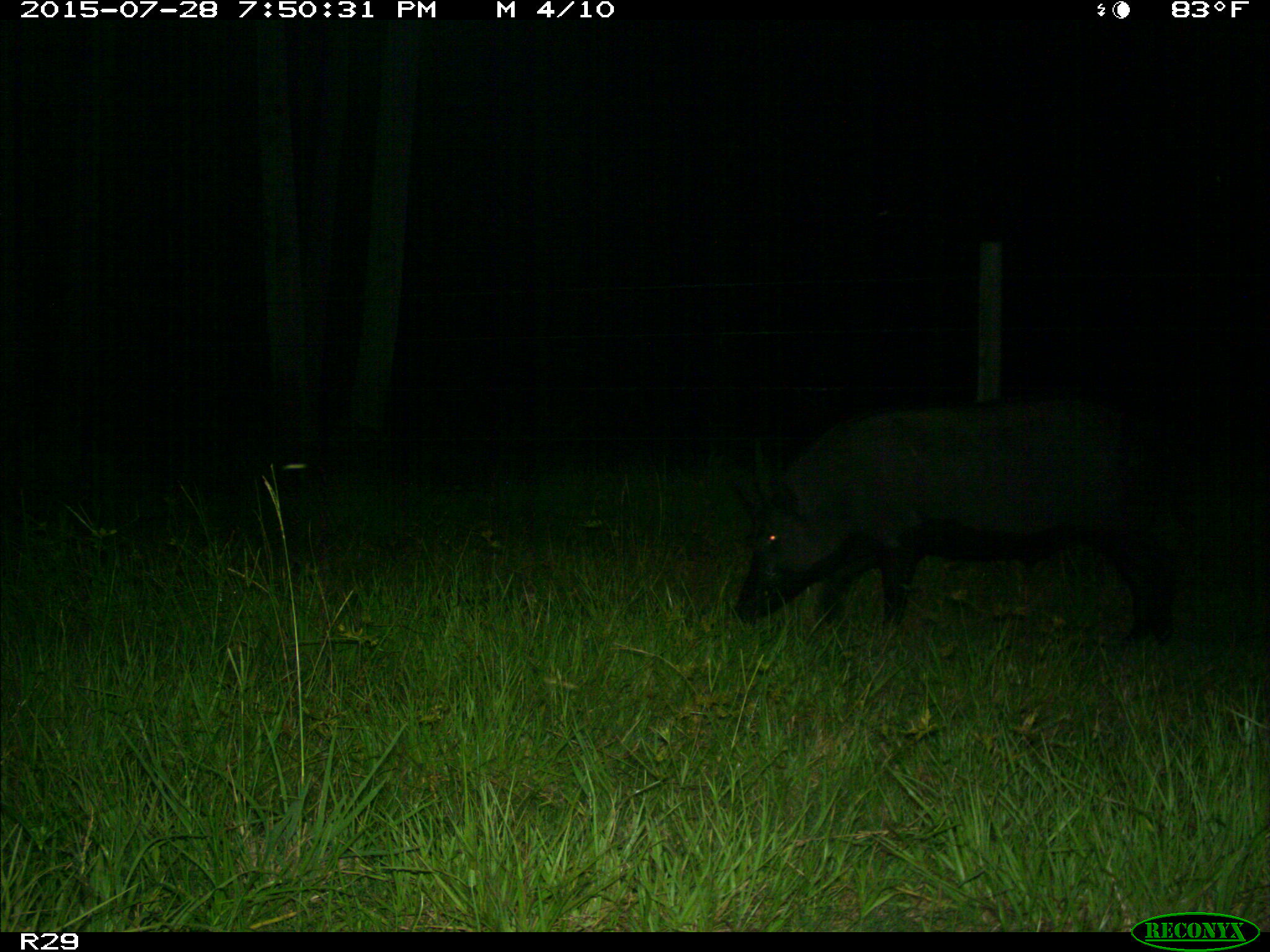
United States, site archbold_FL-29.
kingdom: Animalia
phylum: Chordata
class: Mammalia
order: Artiodactyla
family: Suidae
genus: Sus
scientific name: Sus scrofa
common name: wild boar